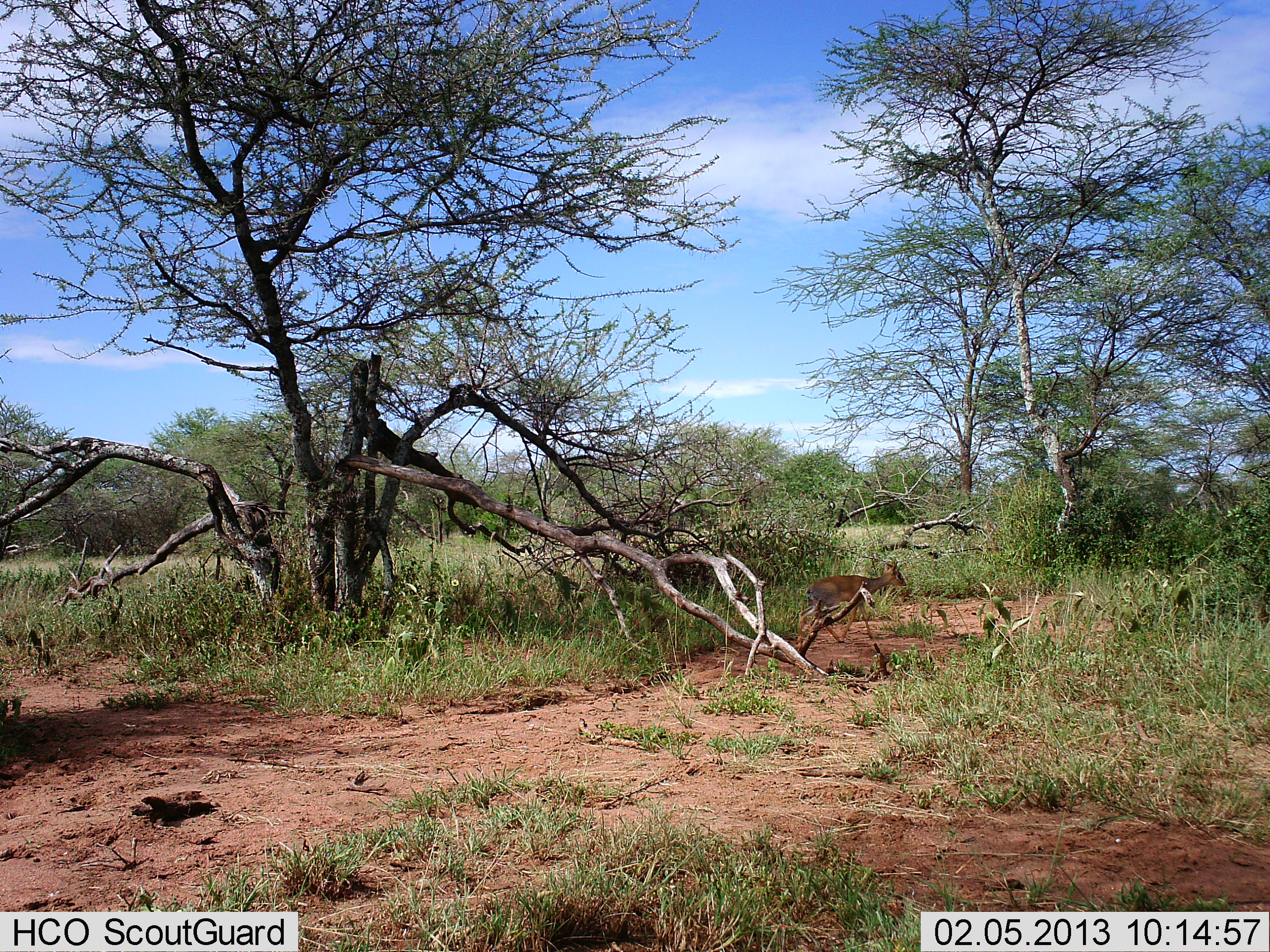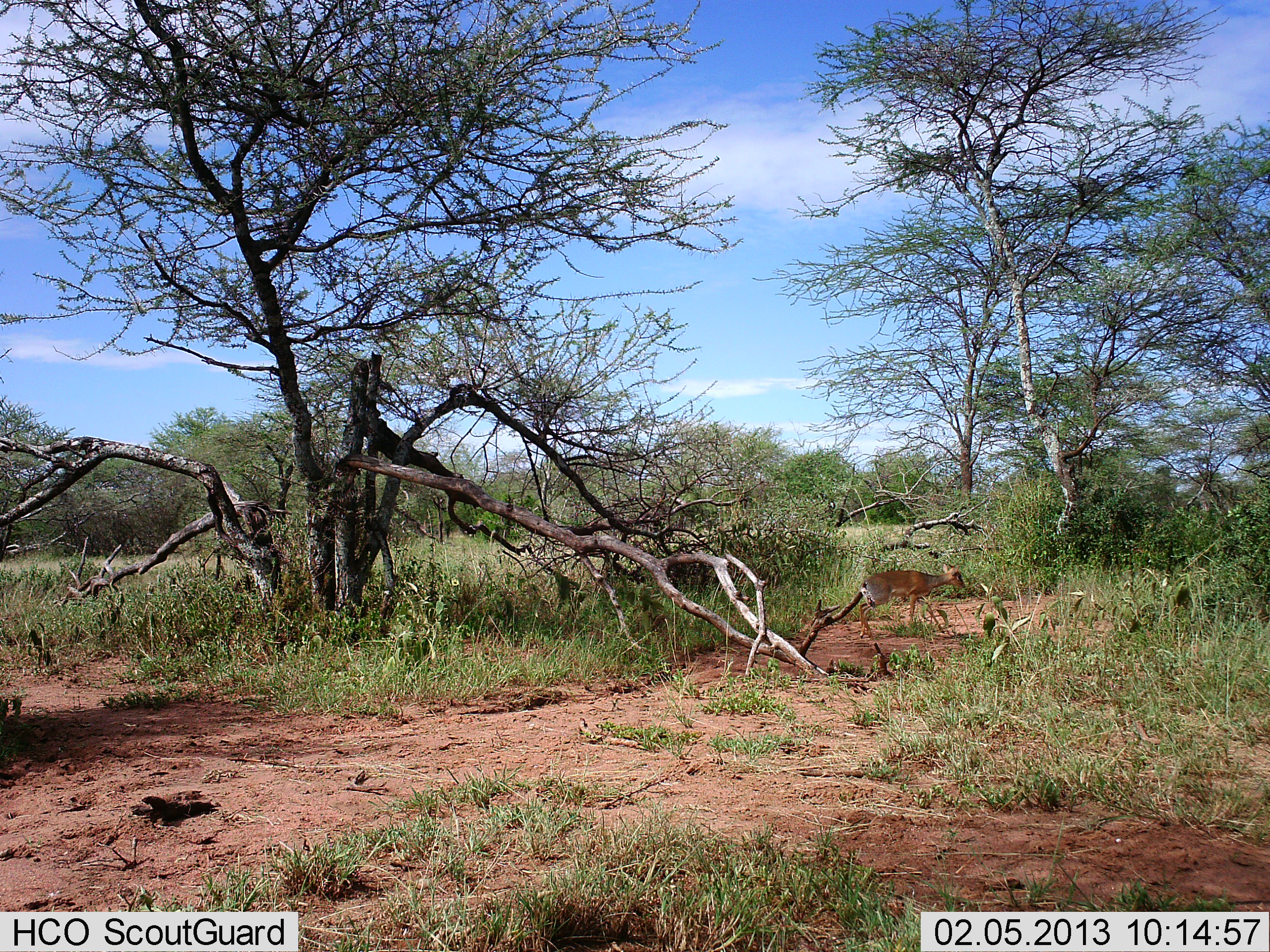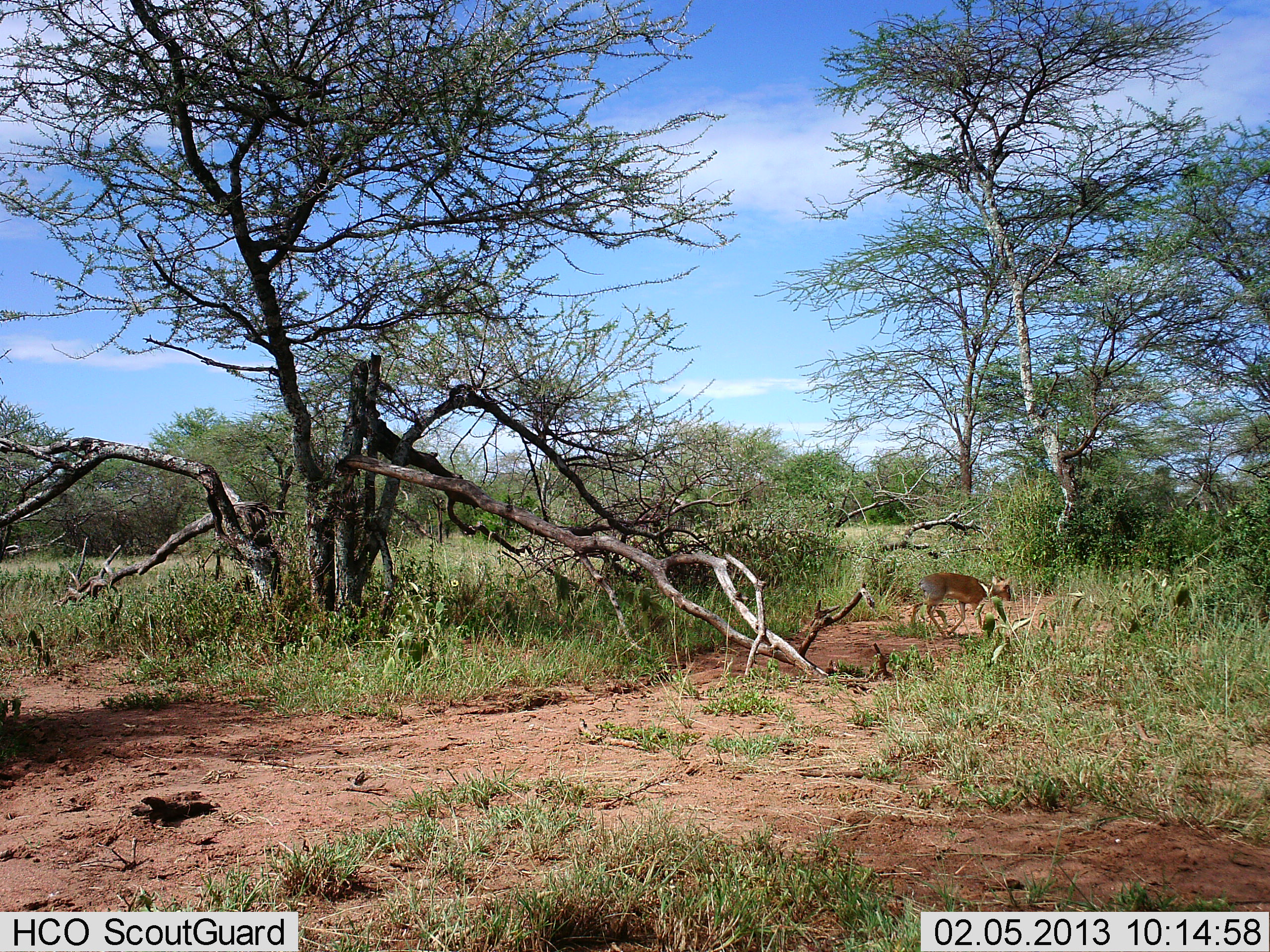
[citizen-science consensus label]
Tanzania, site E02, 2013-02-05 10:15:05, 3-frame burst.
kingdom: Animalia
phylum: Chordata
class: Mammalia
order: Artiodactyla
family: Bovidae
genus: Madoqua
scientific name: Madoqua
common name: dikdik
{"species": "dikdik (Madoqua)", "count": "1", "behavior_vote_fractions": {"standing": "0%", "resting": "0%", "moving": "100%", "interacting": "0%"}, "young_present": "0%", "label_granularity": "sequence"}